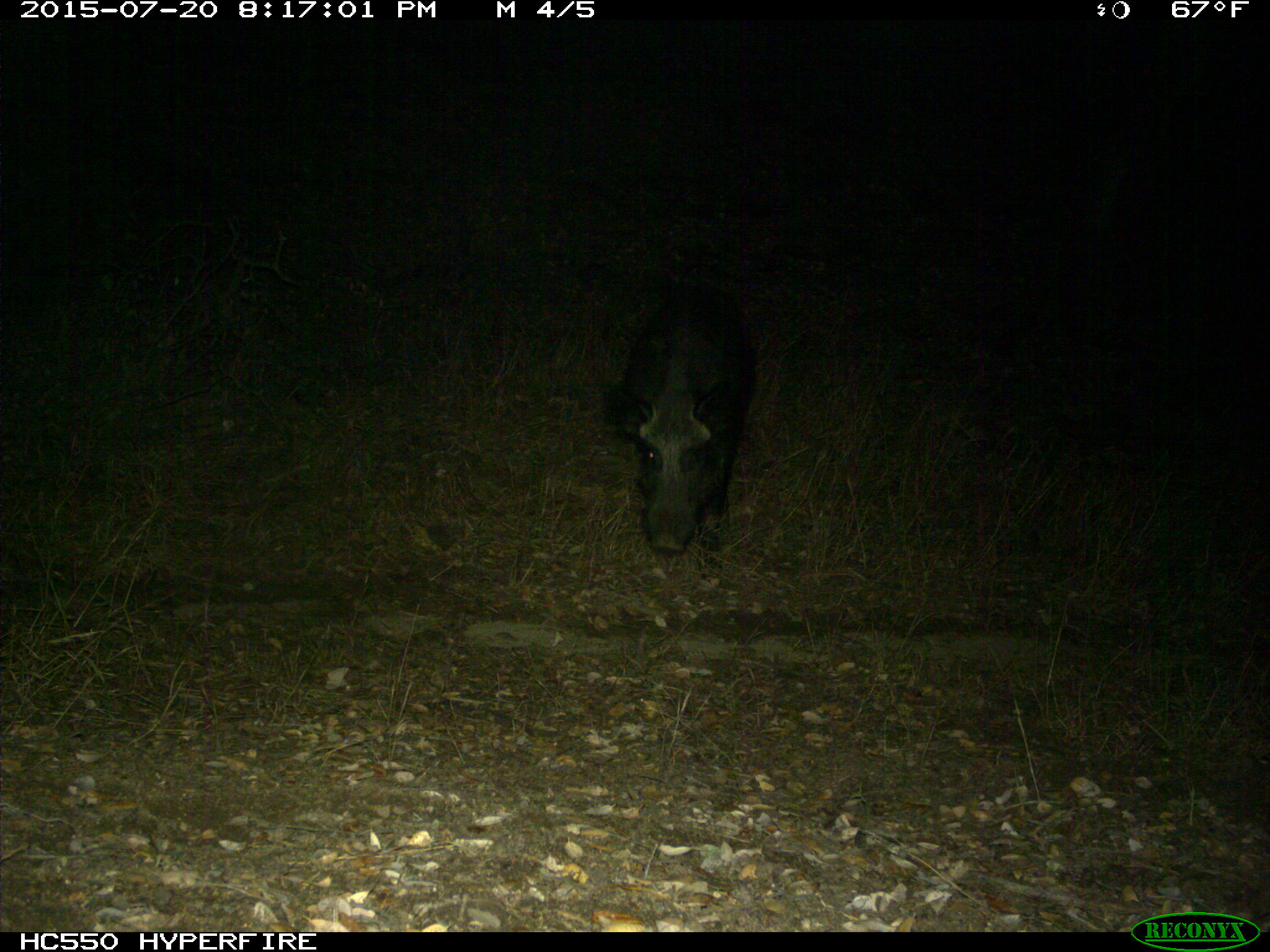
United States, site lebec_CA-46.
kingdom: Animalia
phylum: Chordata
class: Mammalia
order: Artiodactyla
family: Suidae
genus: Sus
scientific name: Sus scrofa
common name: wild boar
Sus scrofa (wild boar).